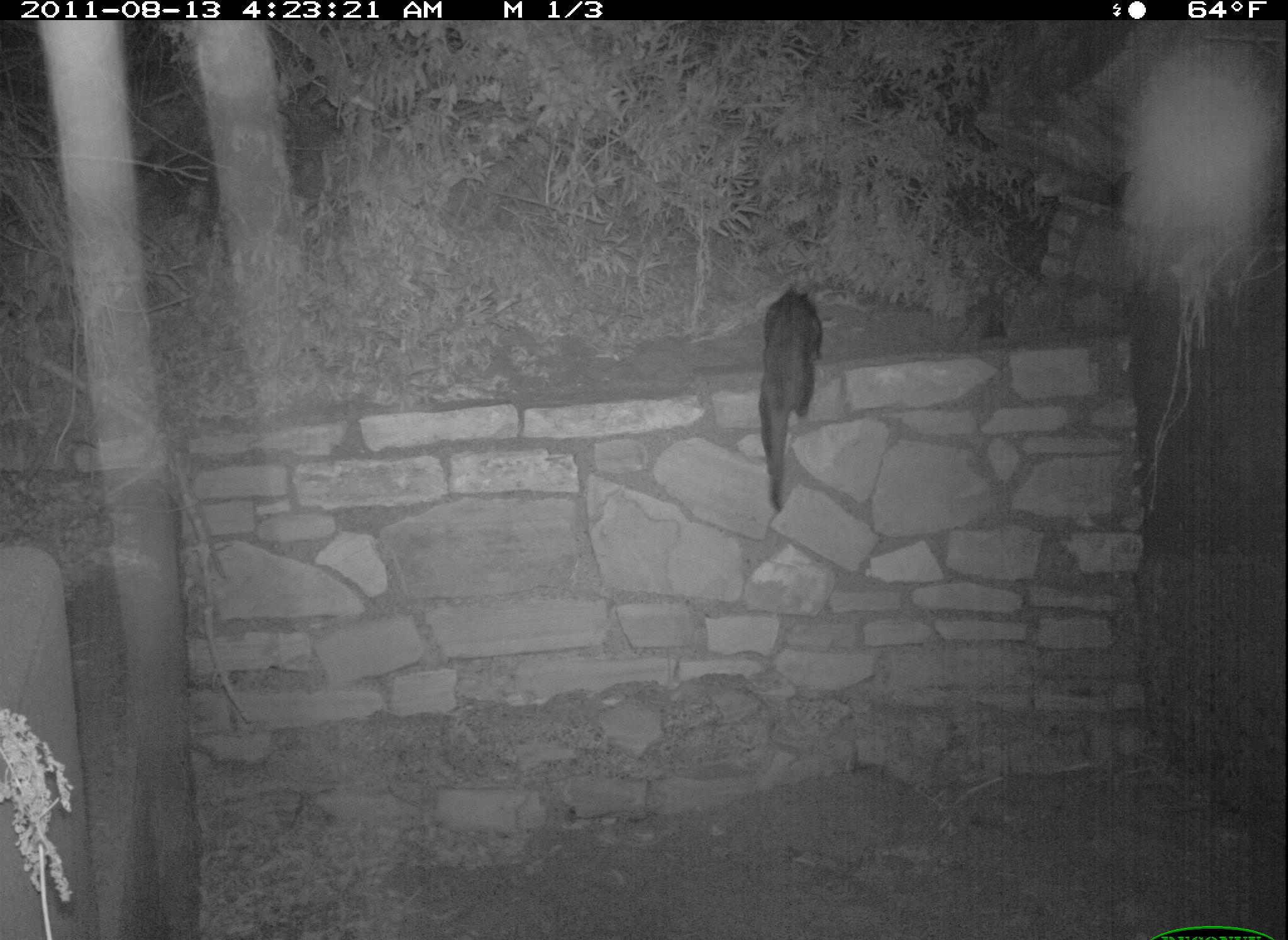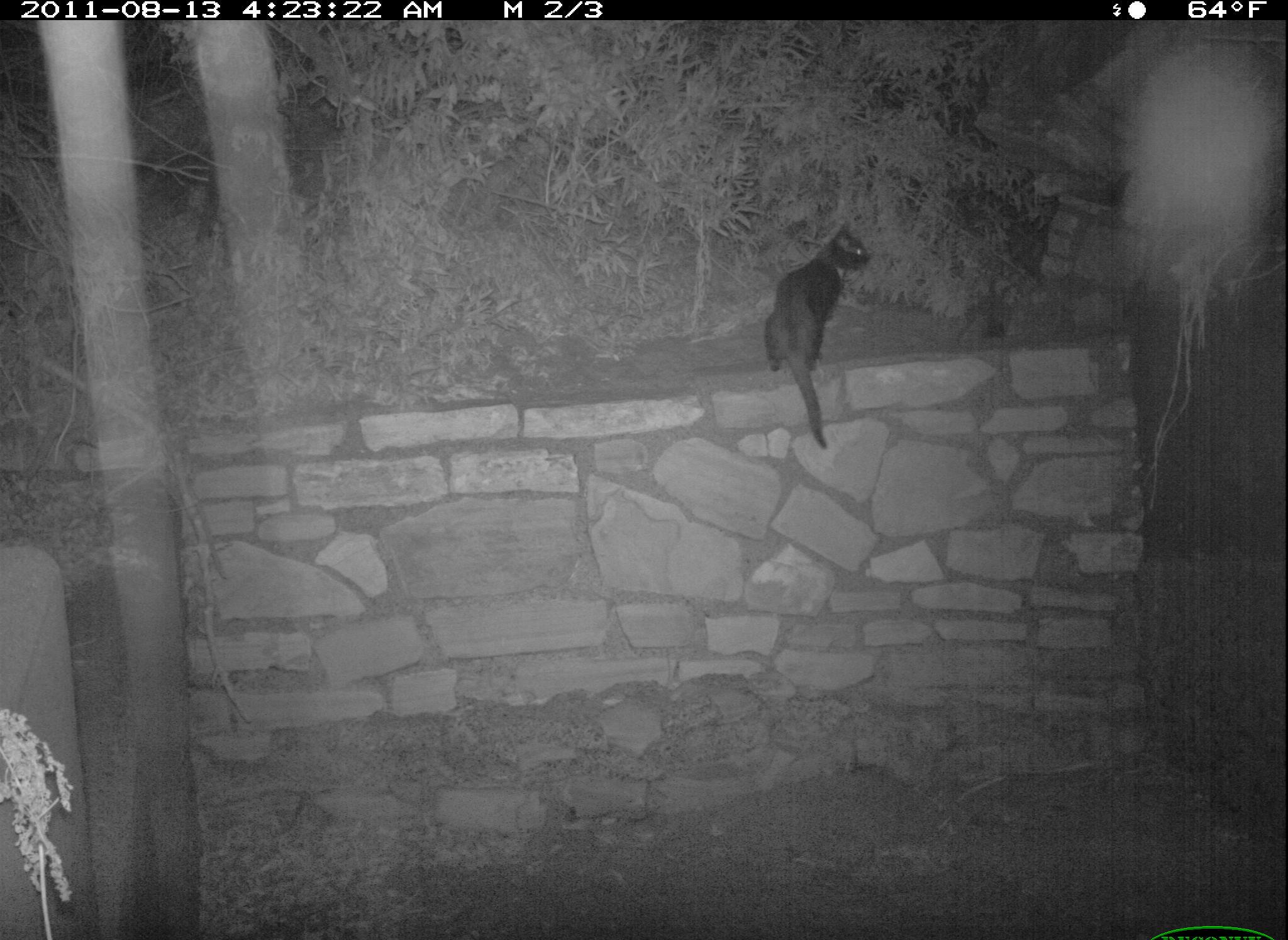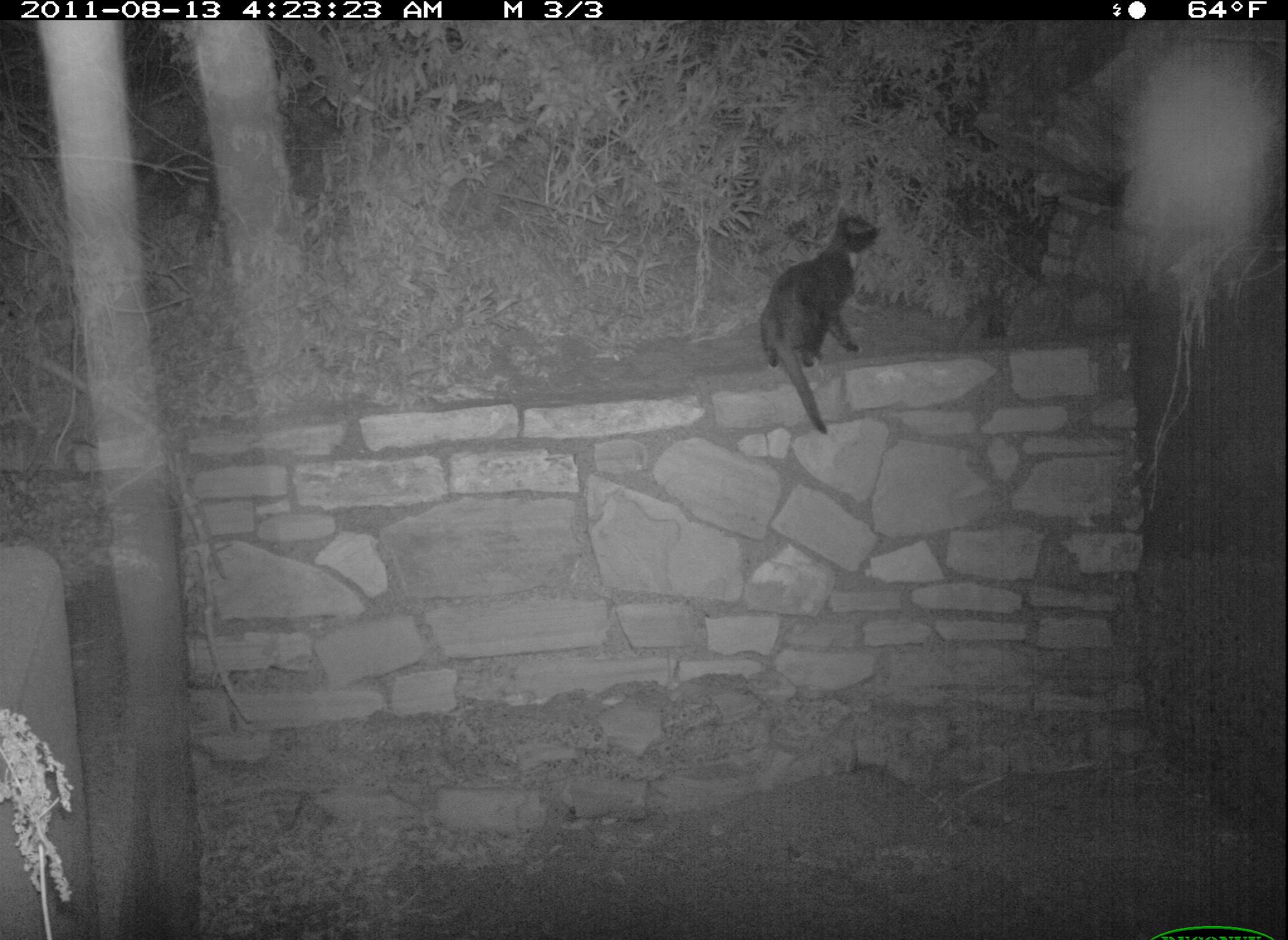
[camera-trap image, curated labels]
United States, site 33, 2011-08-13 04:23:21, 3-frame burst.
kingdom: Animalia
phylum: Chordata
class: Mammalia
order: Carnivora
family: Felidae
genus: Felis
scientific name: Felis catus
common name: cat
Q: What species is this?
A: Cat (Felis catus).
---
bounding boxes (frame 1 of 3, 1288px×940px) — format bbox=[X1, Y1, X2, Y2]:
cat: bbox=[747, 274, 836, 515]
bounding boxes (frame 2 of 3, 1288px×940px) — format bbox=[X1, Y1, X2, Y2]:
cat: bbox=[755, 222, 886, 459]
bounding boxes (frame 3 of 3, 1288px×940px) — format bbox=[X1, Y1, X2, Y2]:
cat: bbox=[745, 211, 895, 448]